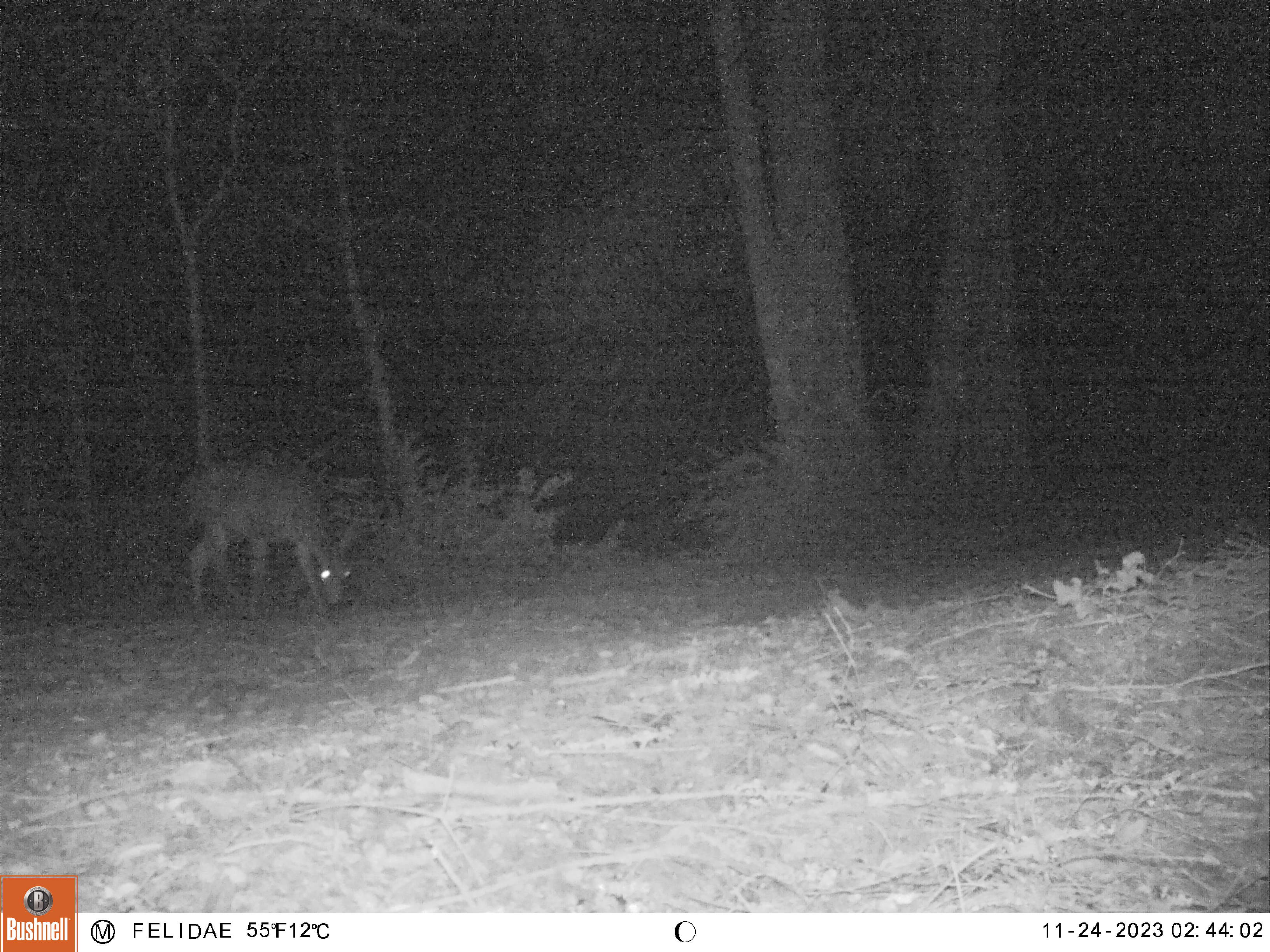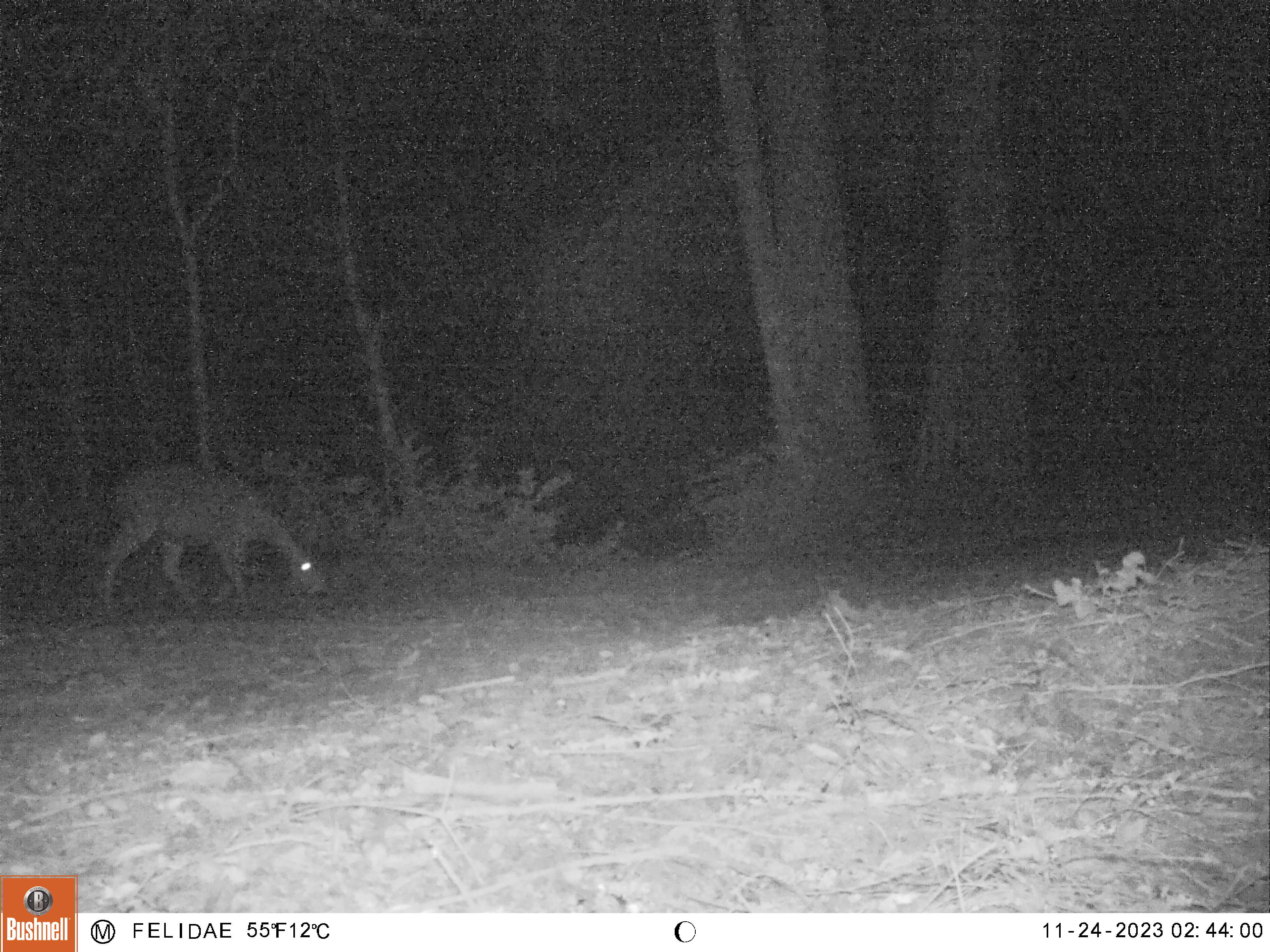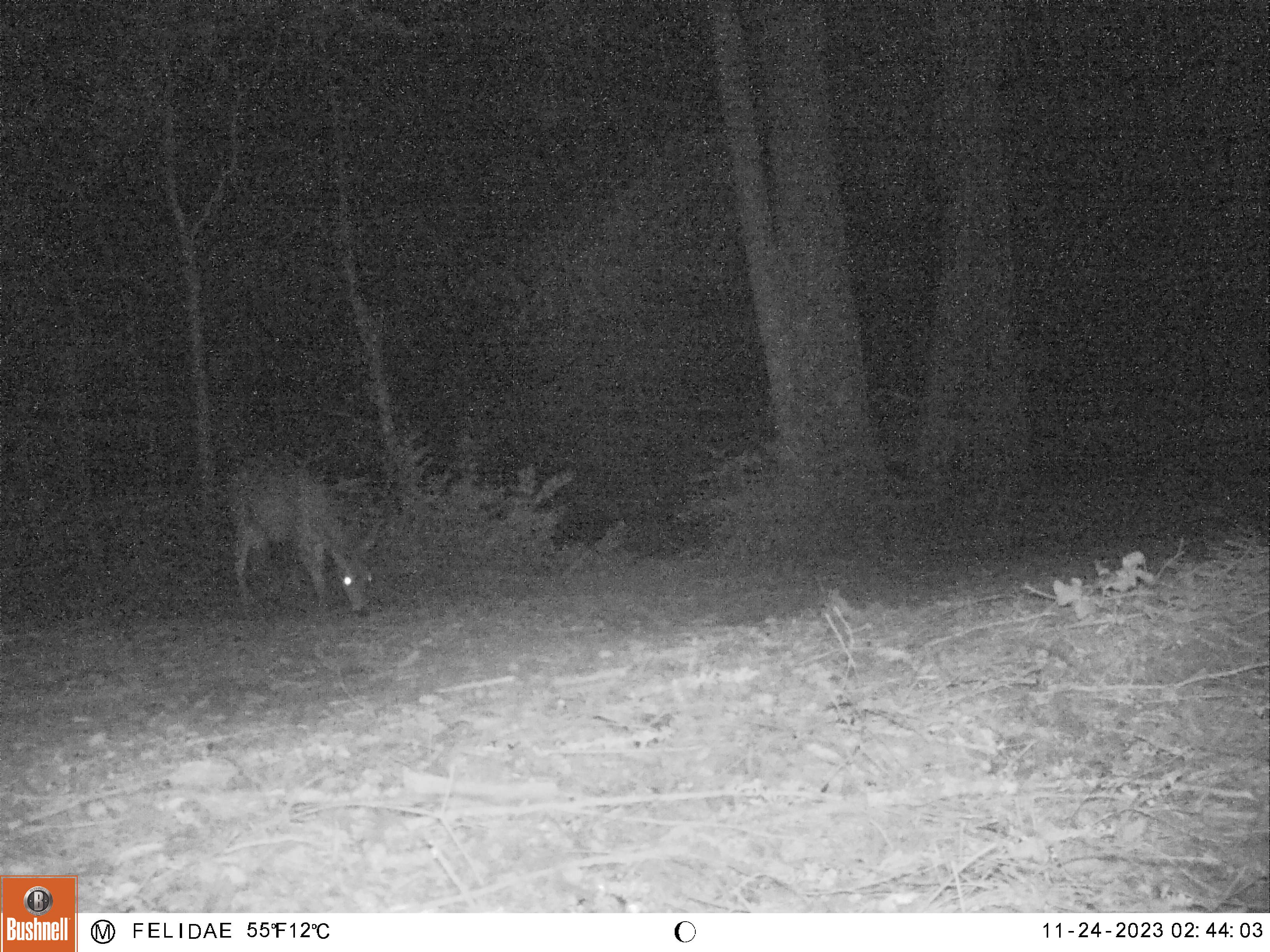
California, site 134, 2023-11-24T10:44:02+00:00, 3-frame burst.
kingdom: Animalia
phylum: Chordata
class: Mammalia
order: Artiodactyla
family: Cervidae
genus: Odocoileus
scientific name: Odocoileus hemionus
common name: mule deer